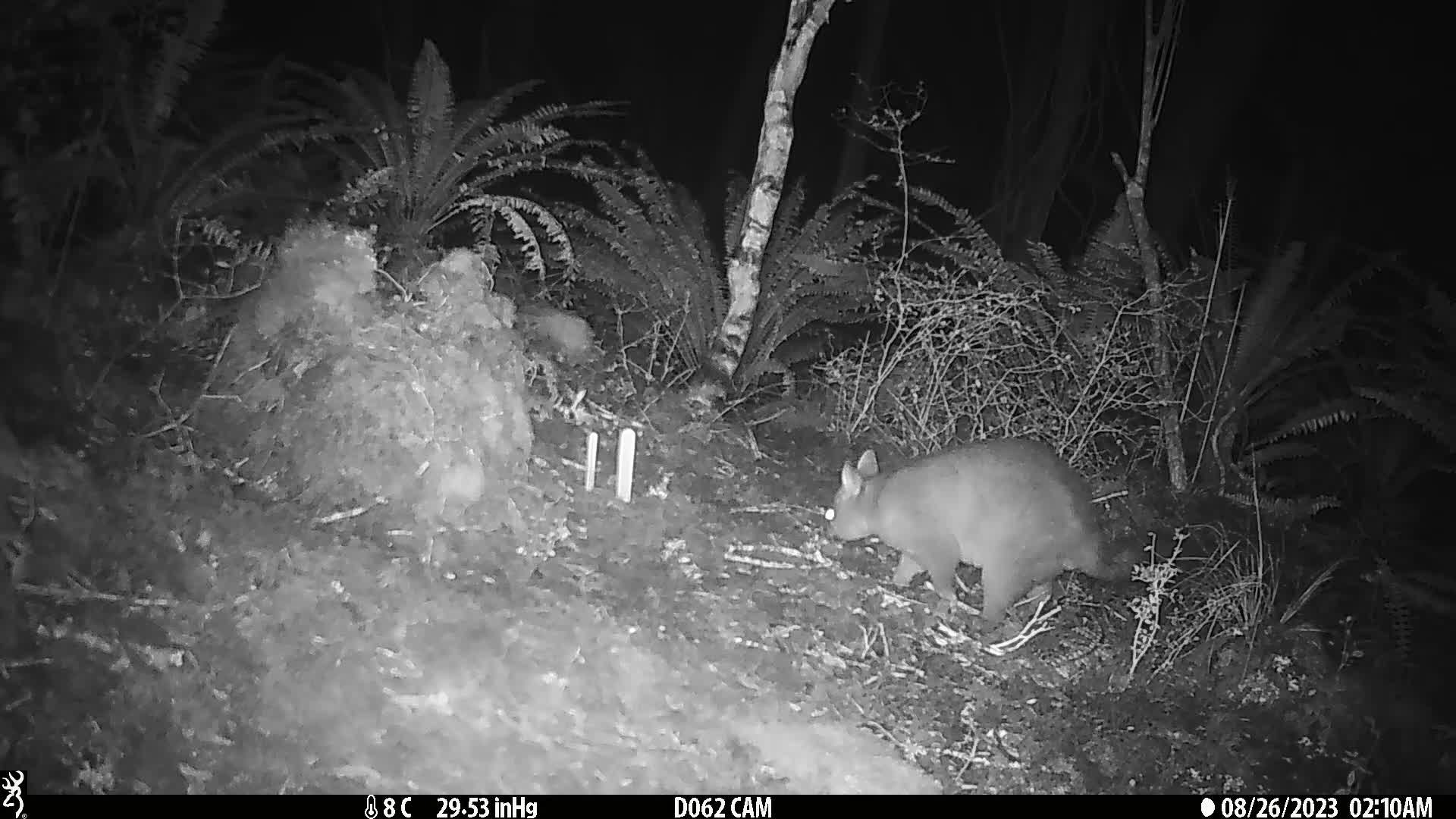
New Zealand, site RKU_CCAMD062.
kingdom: Animalia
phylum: Chordata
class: Mammalia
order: Diprotodontia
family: Phalangeridae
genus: Trichosurus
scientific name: Trichosurus vulpecula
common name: common brushtail possum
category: possum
Possum (common brushtail possum) (Trichosurus vulpecula).